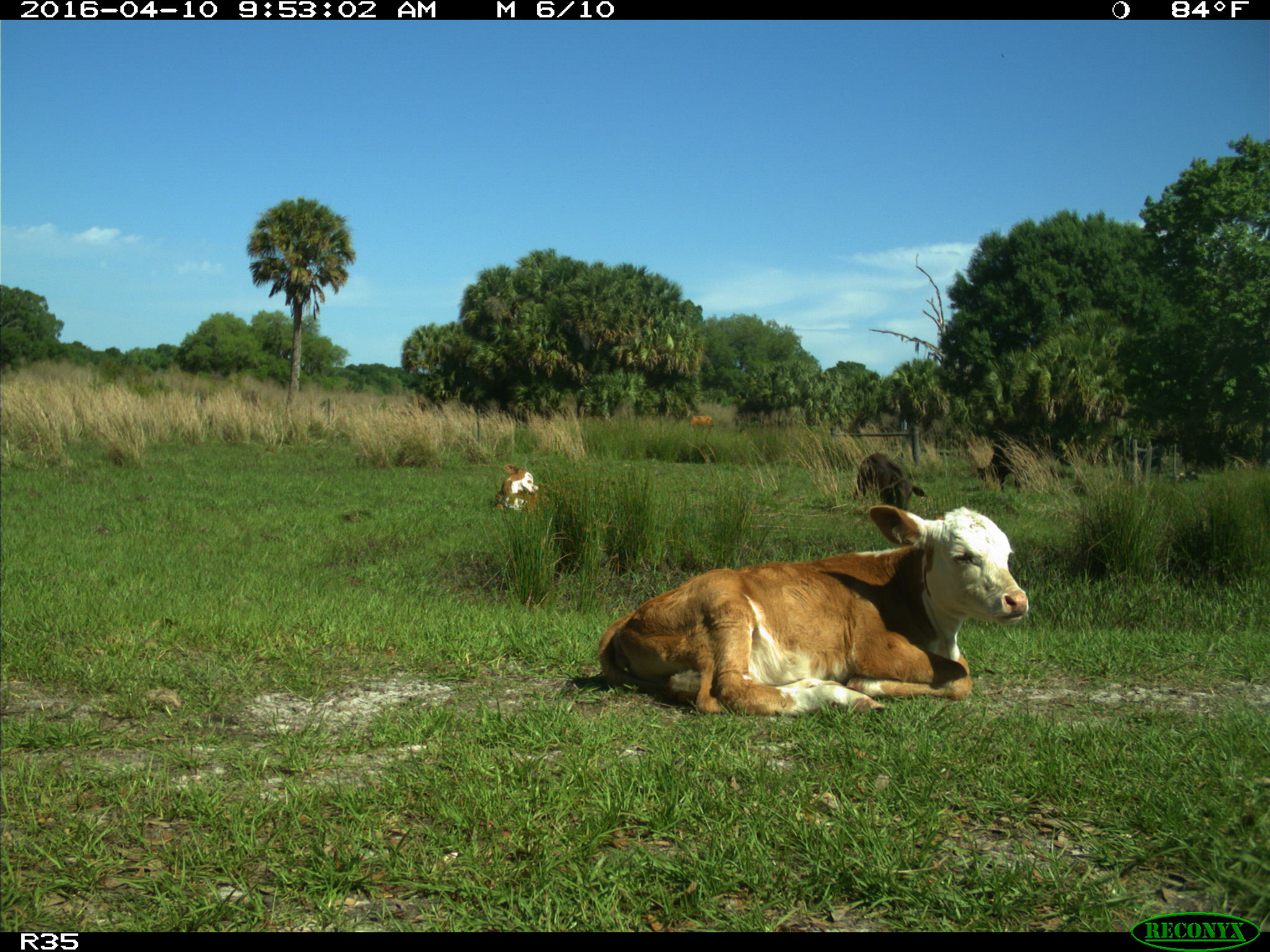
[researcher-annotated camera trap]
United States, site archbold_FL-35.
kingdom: Animalia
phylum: Chordata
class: Mammalia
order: Artiodactyla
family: Bovidae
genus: Bos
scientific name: Bos taurus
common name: domestic cow